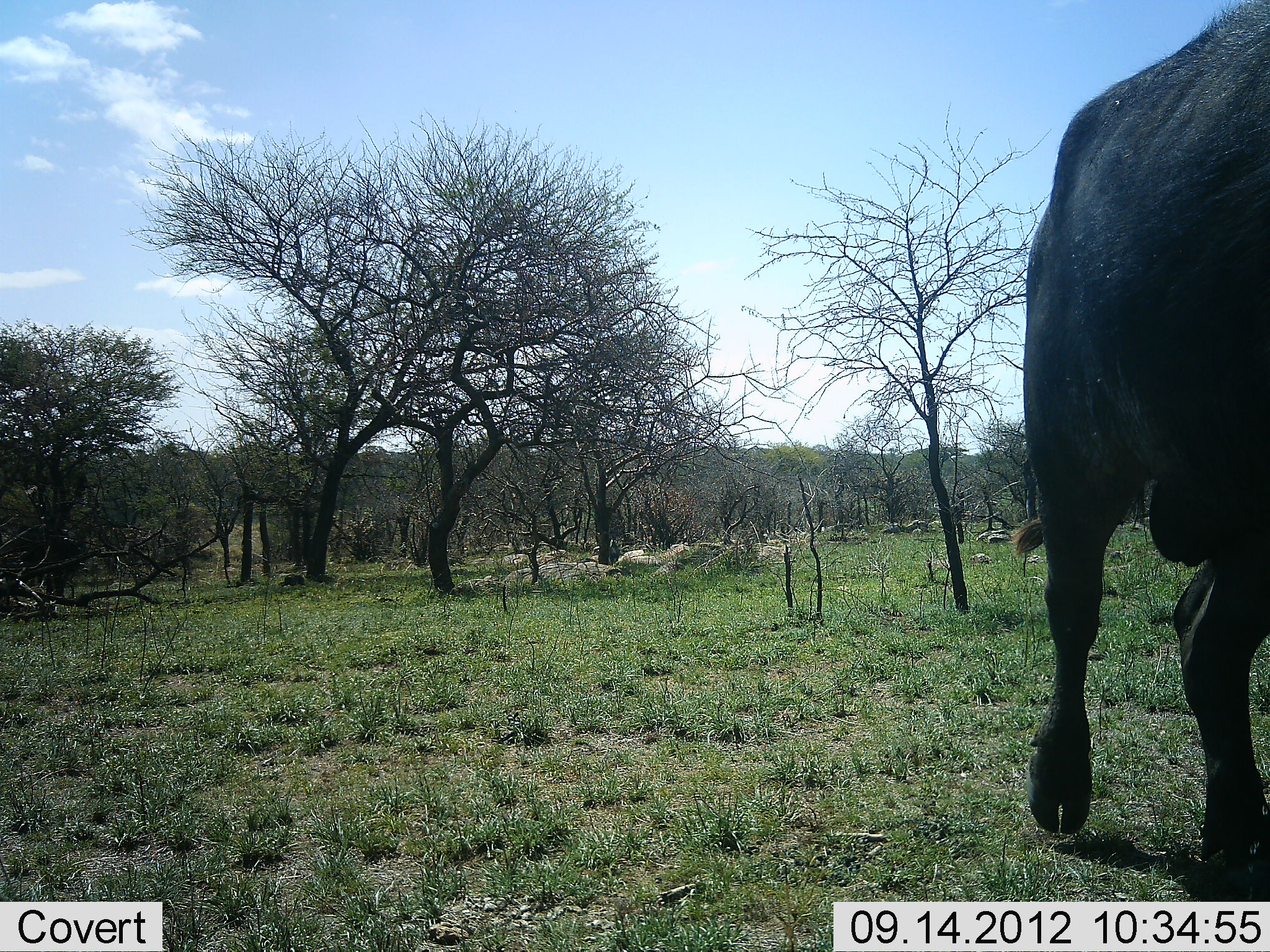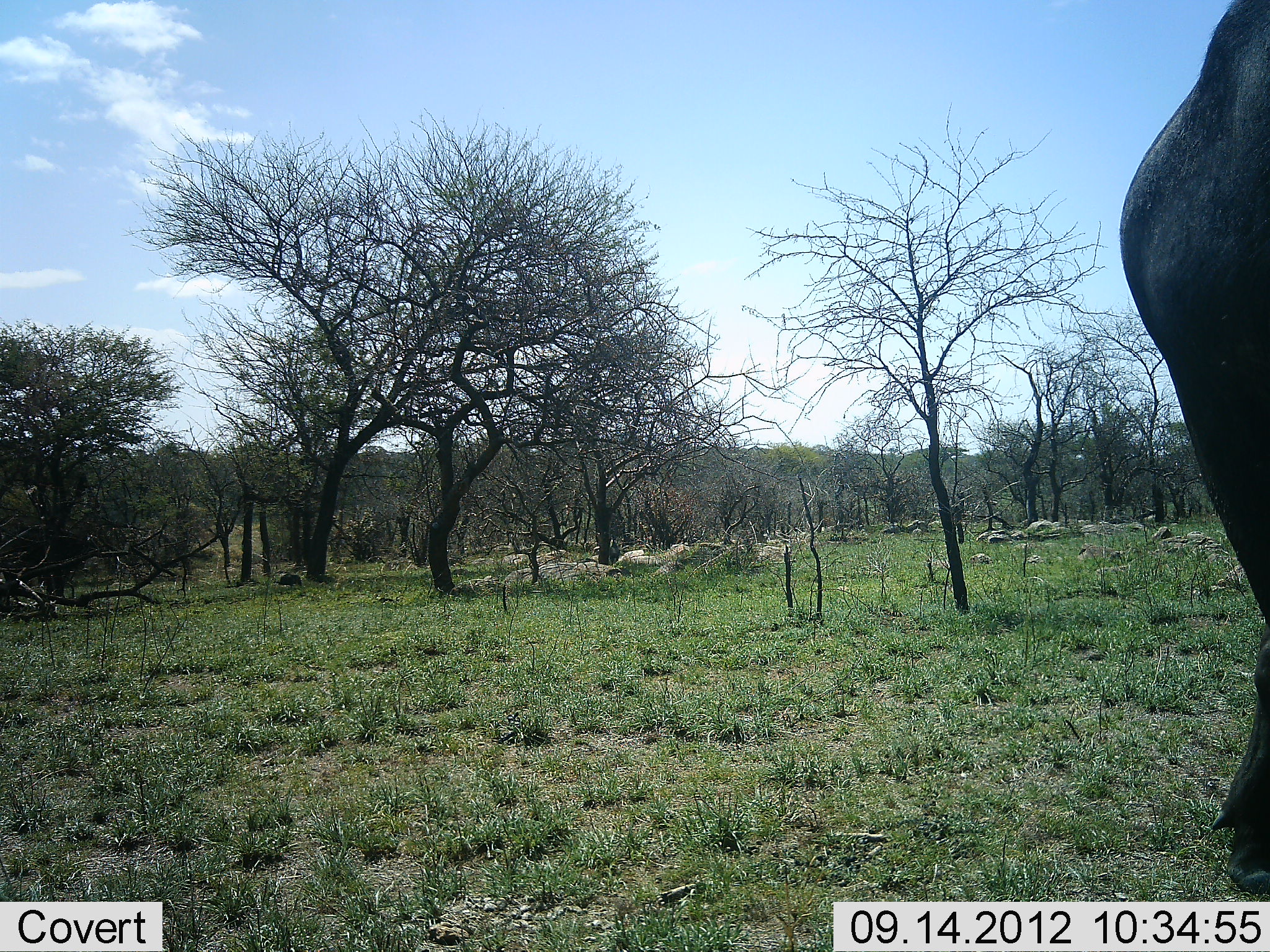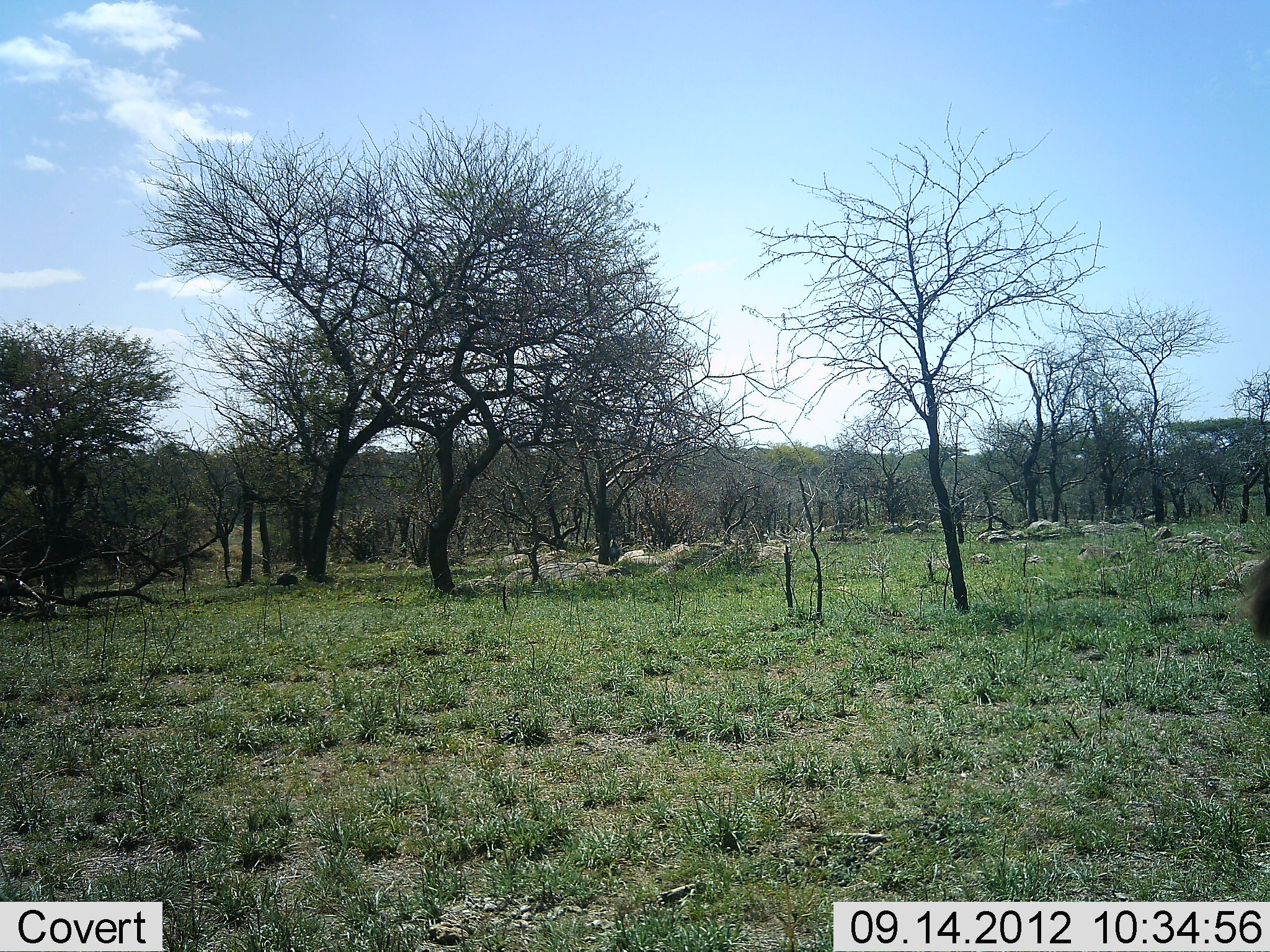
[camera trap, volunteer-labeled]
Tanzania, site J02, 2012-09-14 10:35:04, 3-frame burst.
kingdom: Animalia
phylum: Chordata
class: Mammalia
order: Artiodactyla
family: Bovidae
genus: Syncerus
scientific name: Syncerus caffer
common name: cape buffalo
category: buffalo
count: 1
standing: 20%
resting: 0%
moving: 100%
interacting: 0%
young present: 0%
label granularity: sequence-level